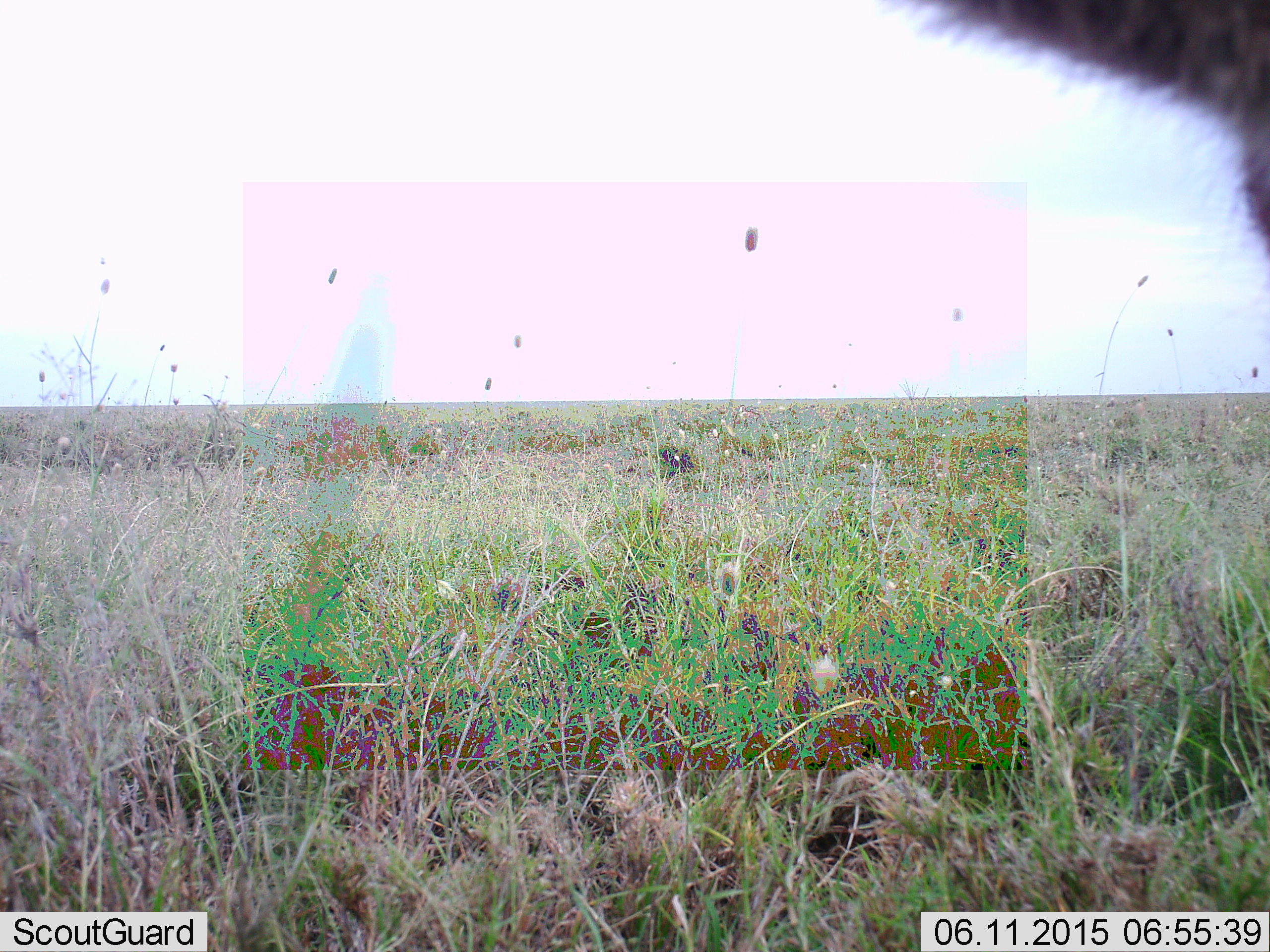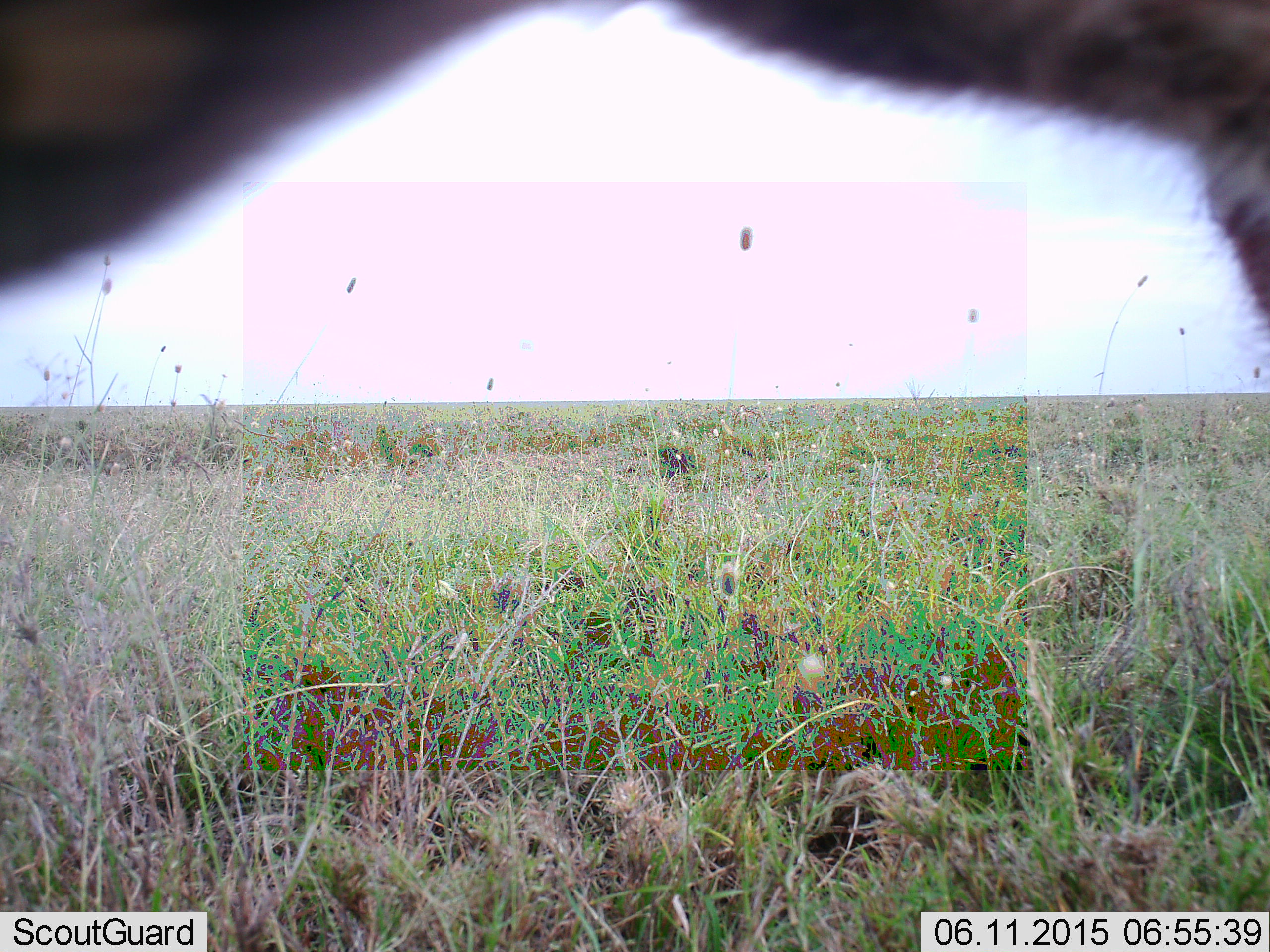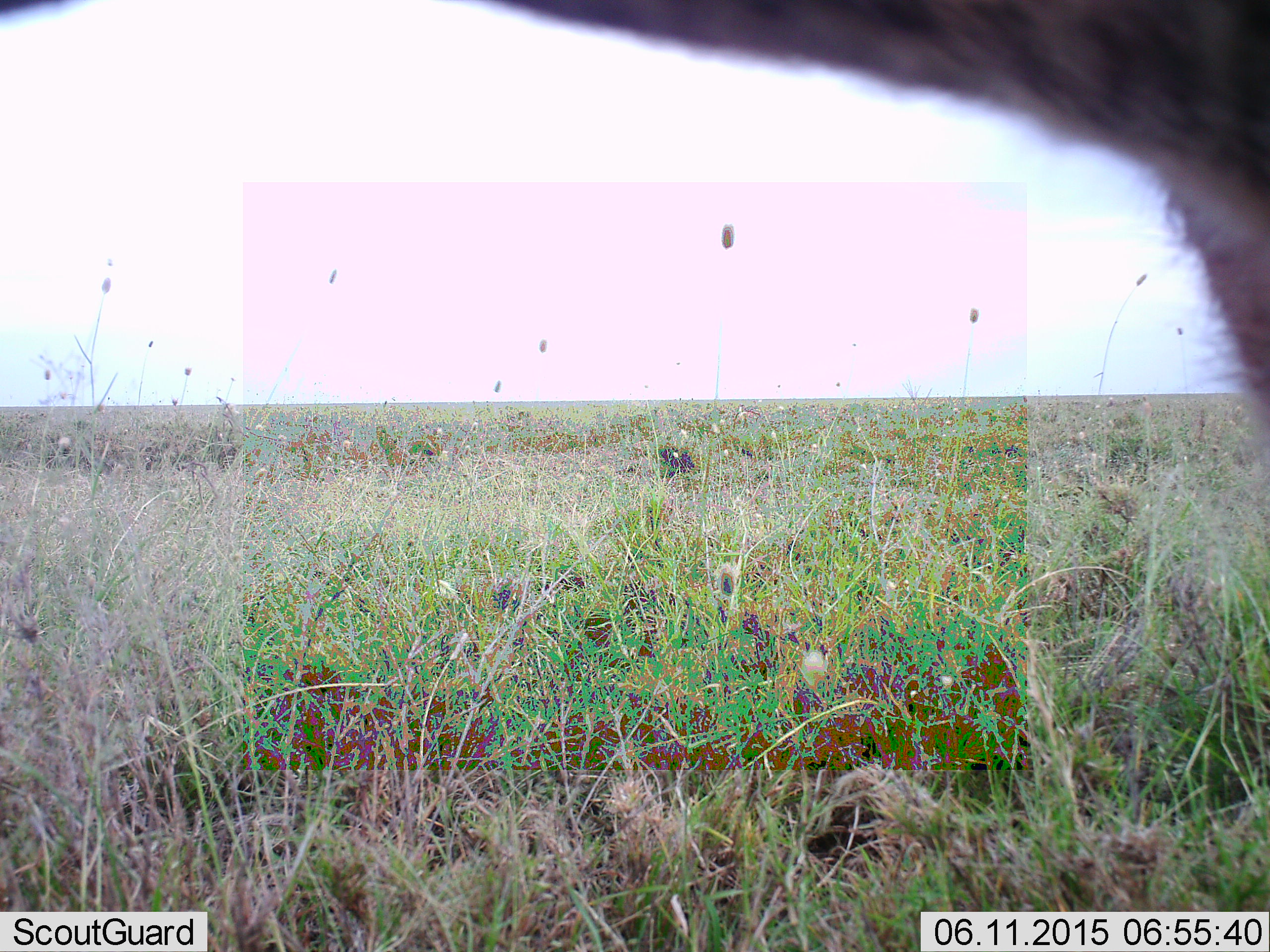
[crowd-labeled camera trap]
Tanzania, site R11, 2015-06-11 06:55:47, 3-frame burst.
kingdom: Animalia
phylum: Chordata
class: Mammalia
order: Carnivora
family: Felidae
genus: Acinonyx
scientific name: Acinonyx jubatus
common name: cheetah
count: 1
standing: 83%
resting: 0%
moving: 17%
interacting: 0%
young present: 0%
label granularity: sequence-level